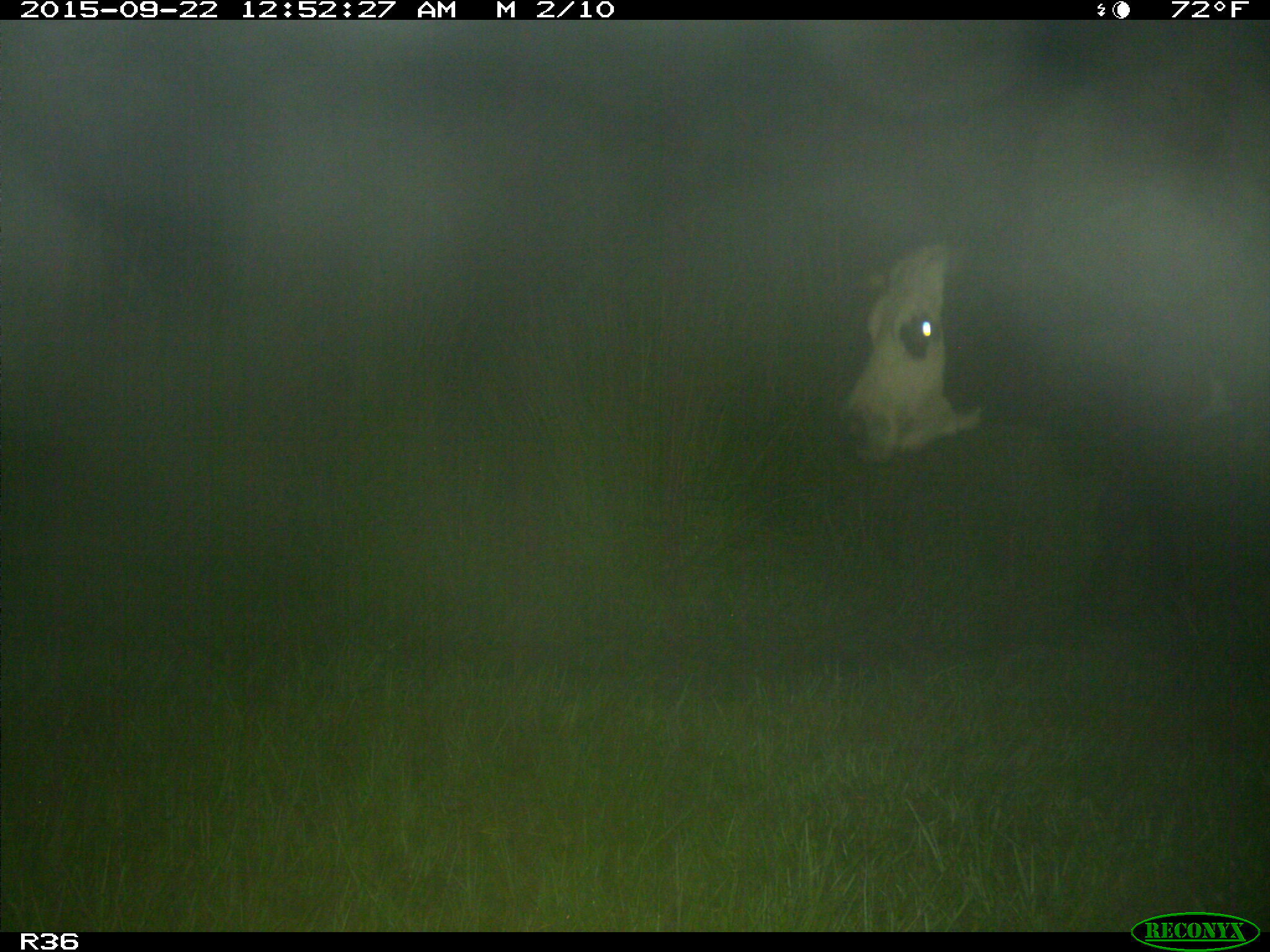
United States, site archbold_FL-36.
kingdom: Animalia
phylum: Chordata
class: Mammalia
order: Artiodactyla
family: Bovidae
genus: Bos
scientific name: Bos taurus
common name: domestic cow